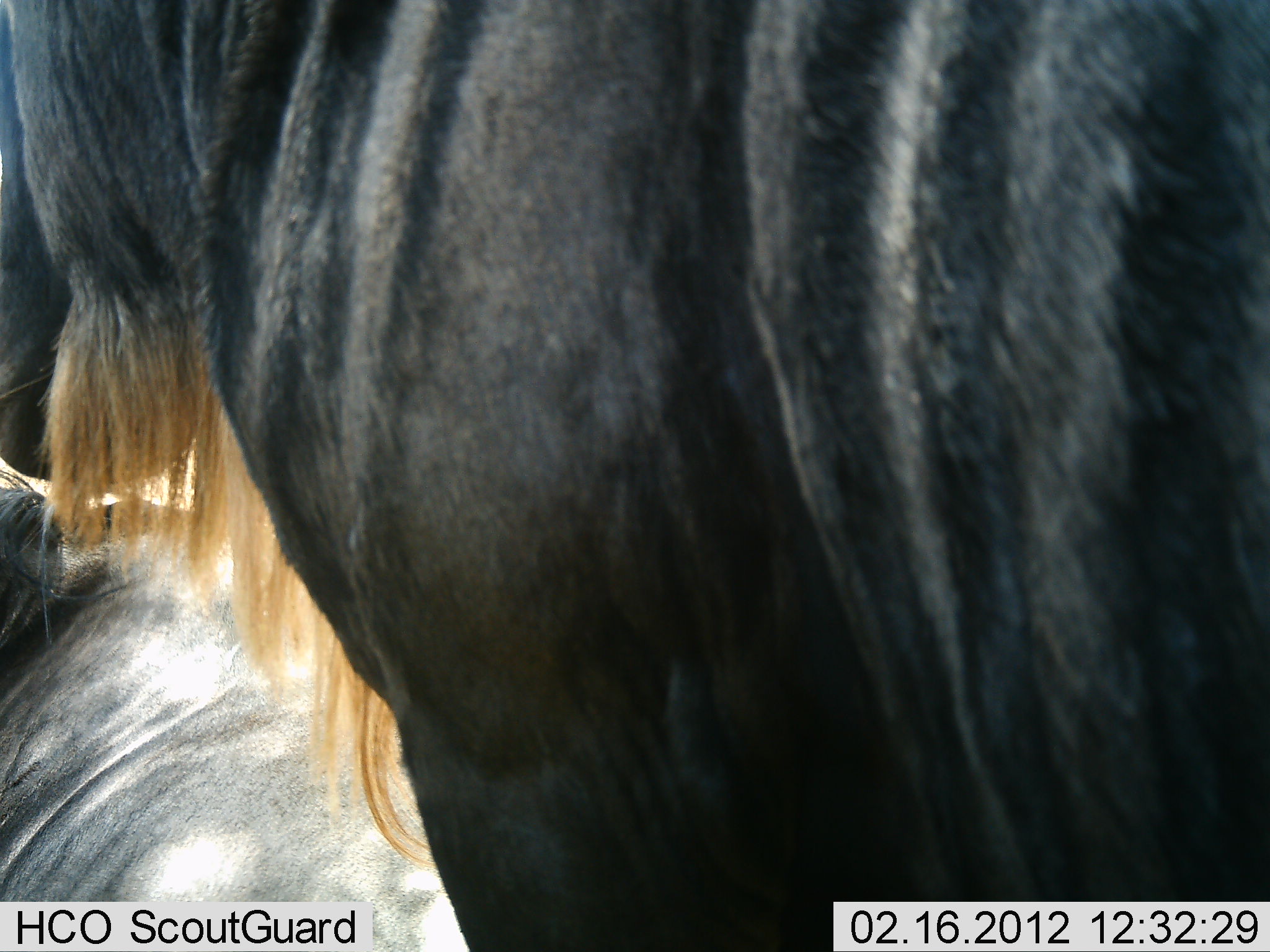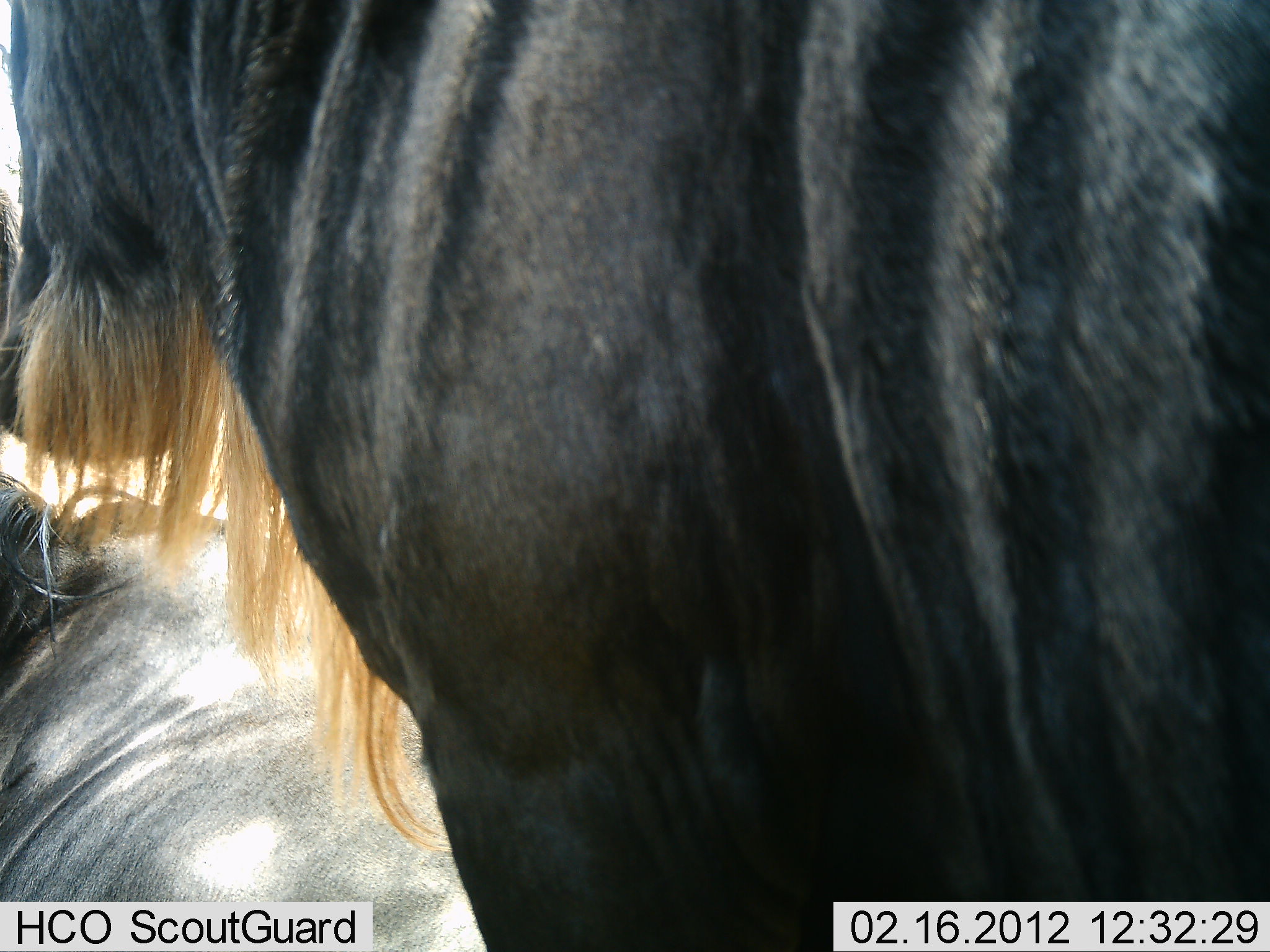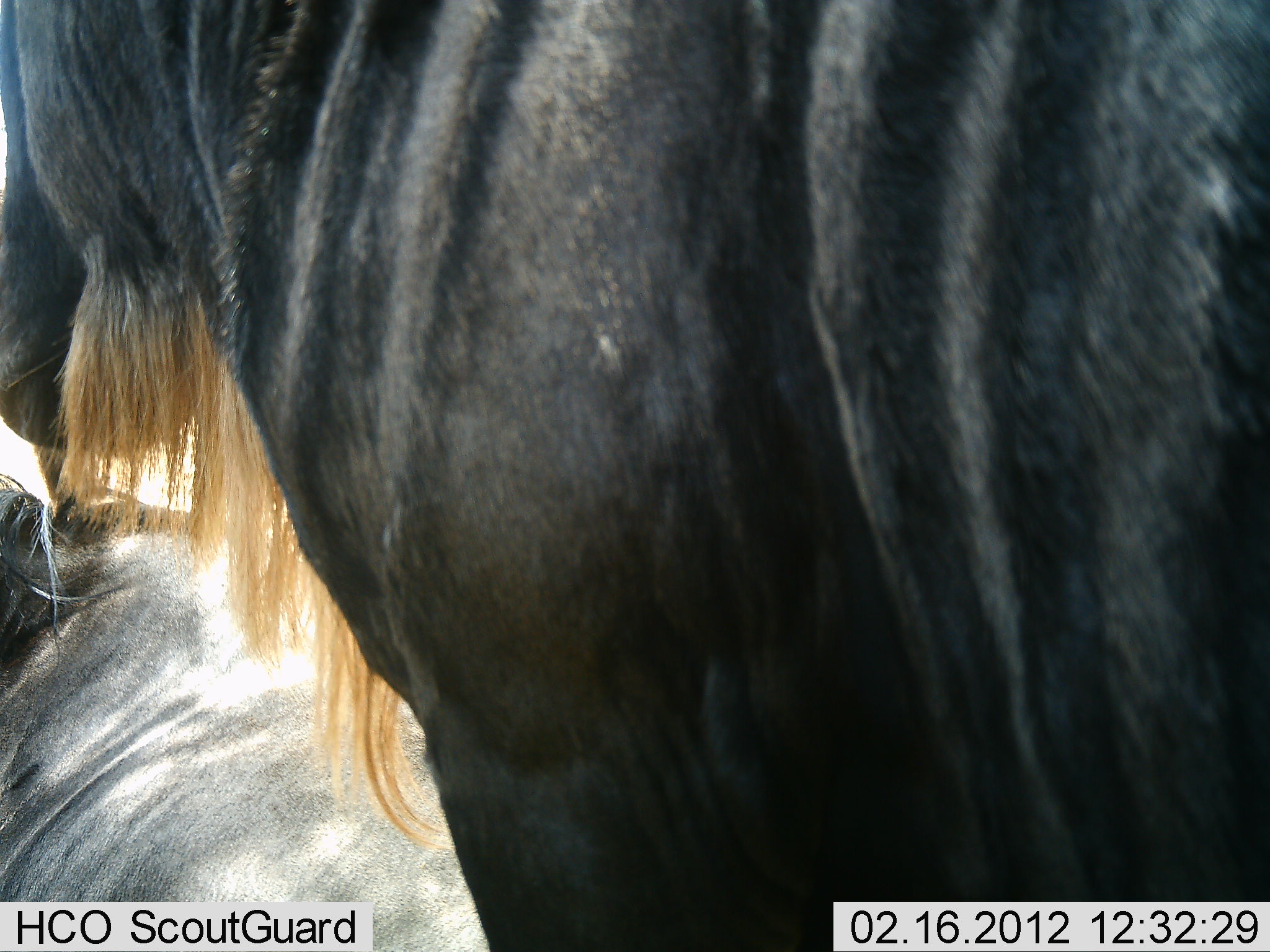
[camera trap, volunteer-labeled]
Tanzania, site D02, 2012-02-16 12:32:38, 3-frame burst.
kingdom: Animalia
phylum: Chordata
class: Mammalia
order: Artiodactyla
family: Bovidae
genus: Connochaetes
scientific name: Connochaetes taurinus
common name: blue wildebeest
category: wildebeest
Wildebeest (blue wildebeest) (Connochaetes taurinus), count 2. Behavior (volunteer vote fractions): standing 90%, resting 80%, moving 5%, interacting 5%. Young present (vote fraction): 0%. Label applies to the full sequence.